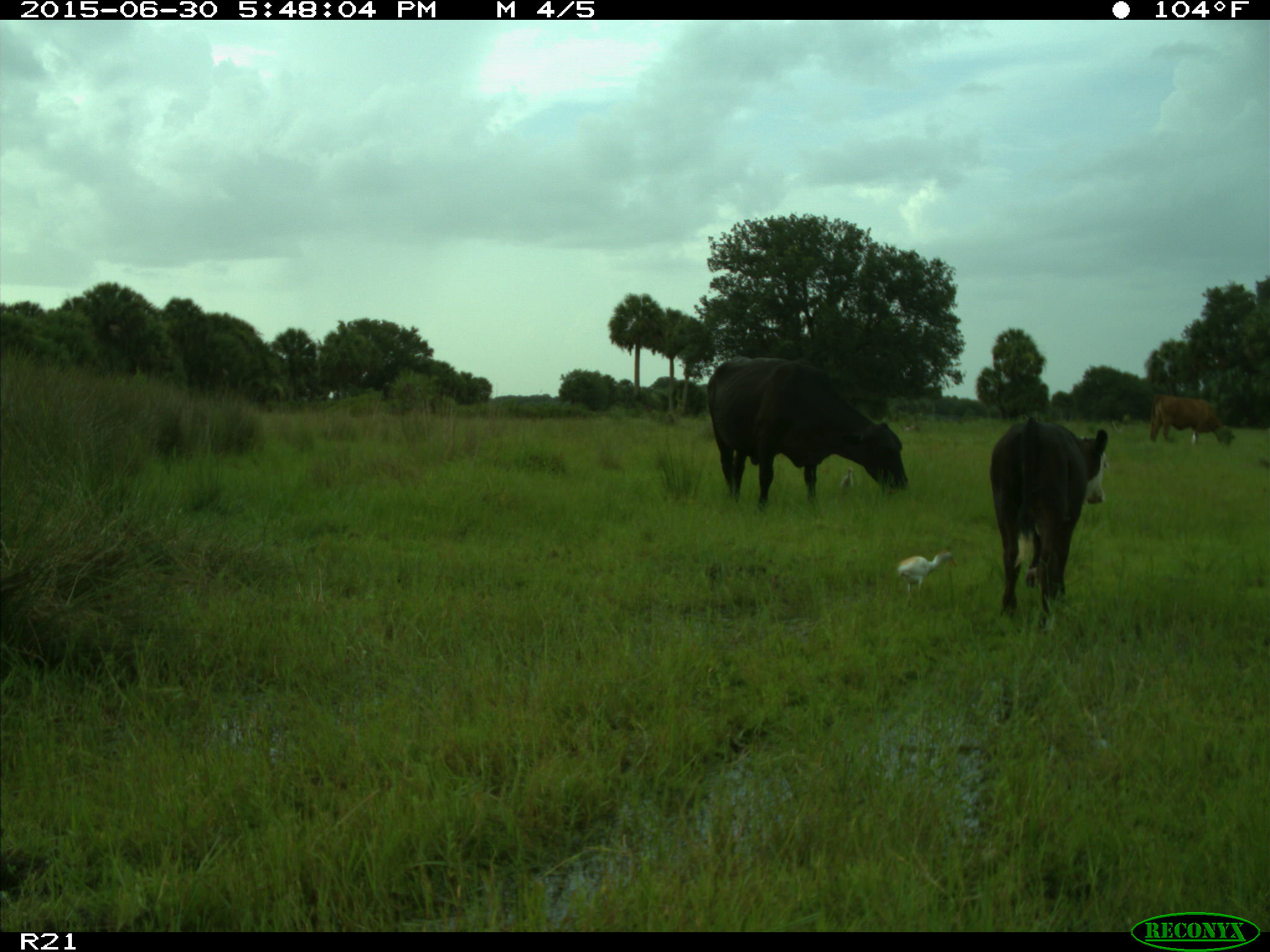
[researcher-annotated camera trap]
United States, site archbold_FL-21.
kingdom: Animalia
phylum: Chordata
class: Mammalia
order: Artiodactyla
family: Bovidae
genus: Bos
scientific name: Bos taurus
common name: domestic cow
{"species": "Bos taurus (domestic cow)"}